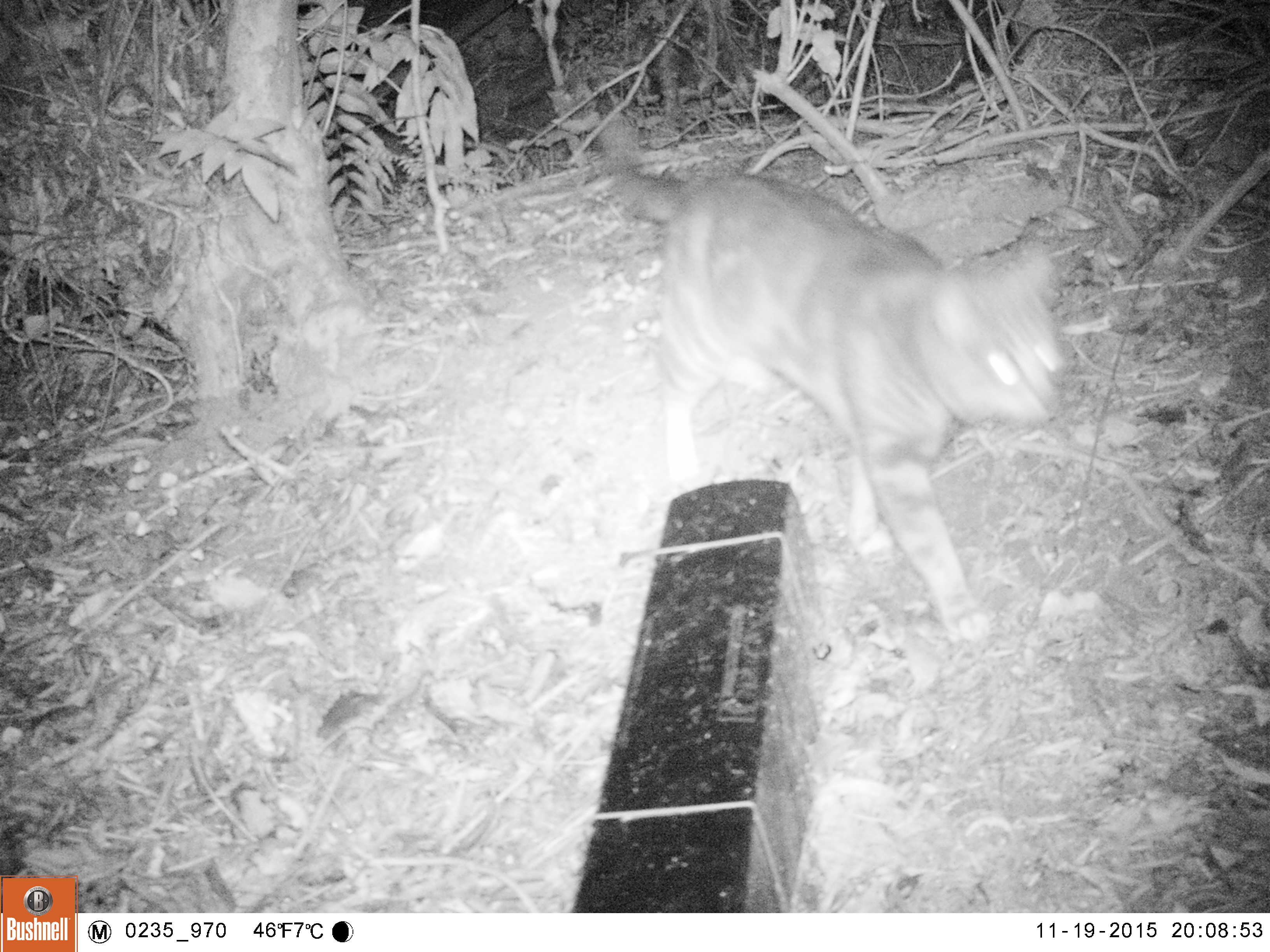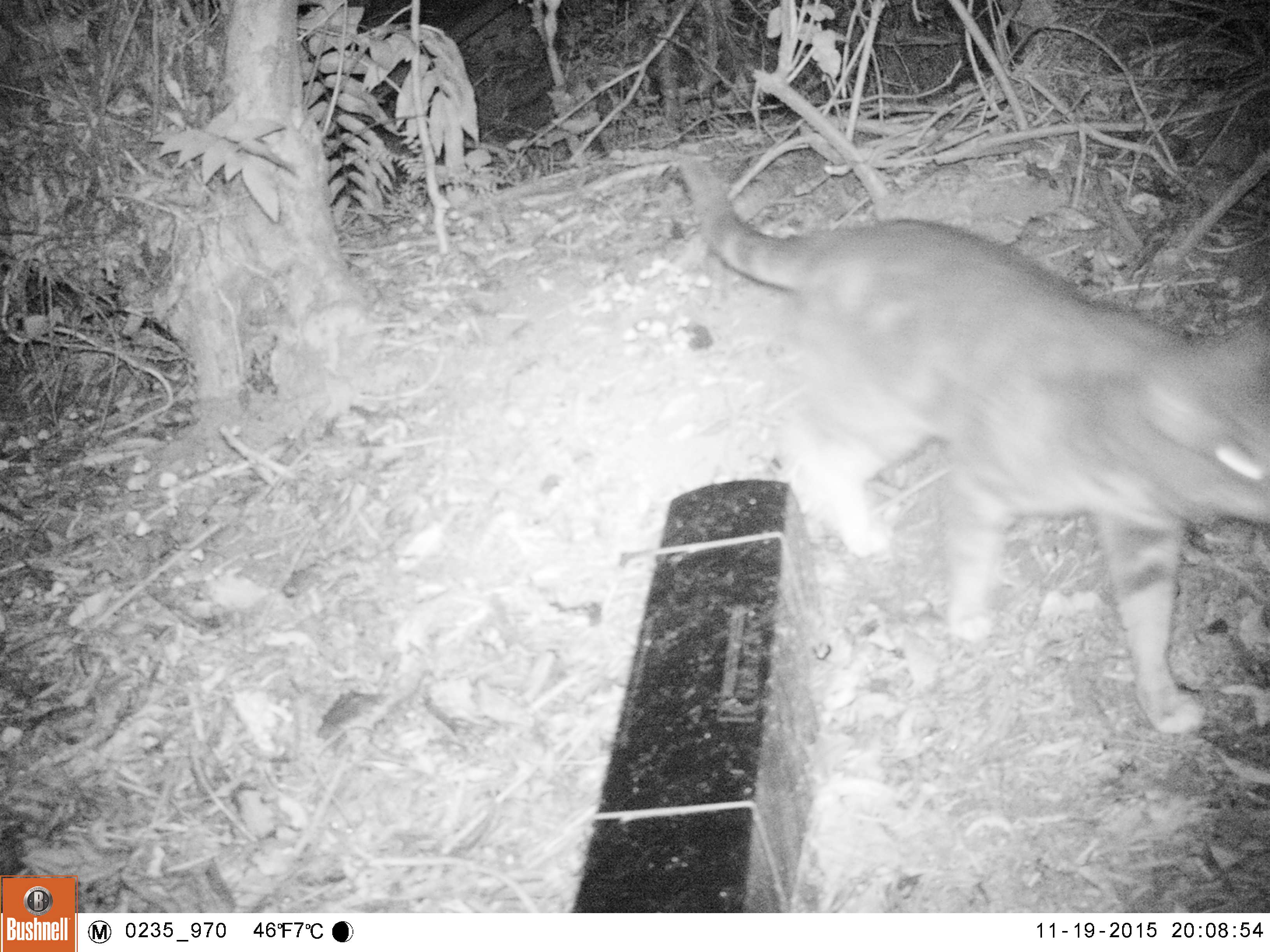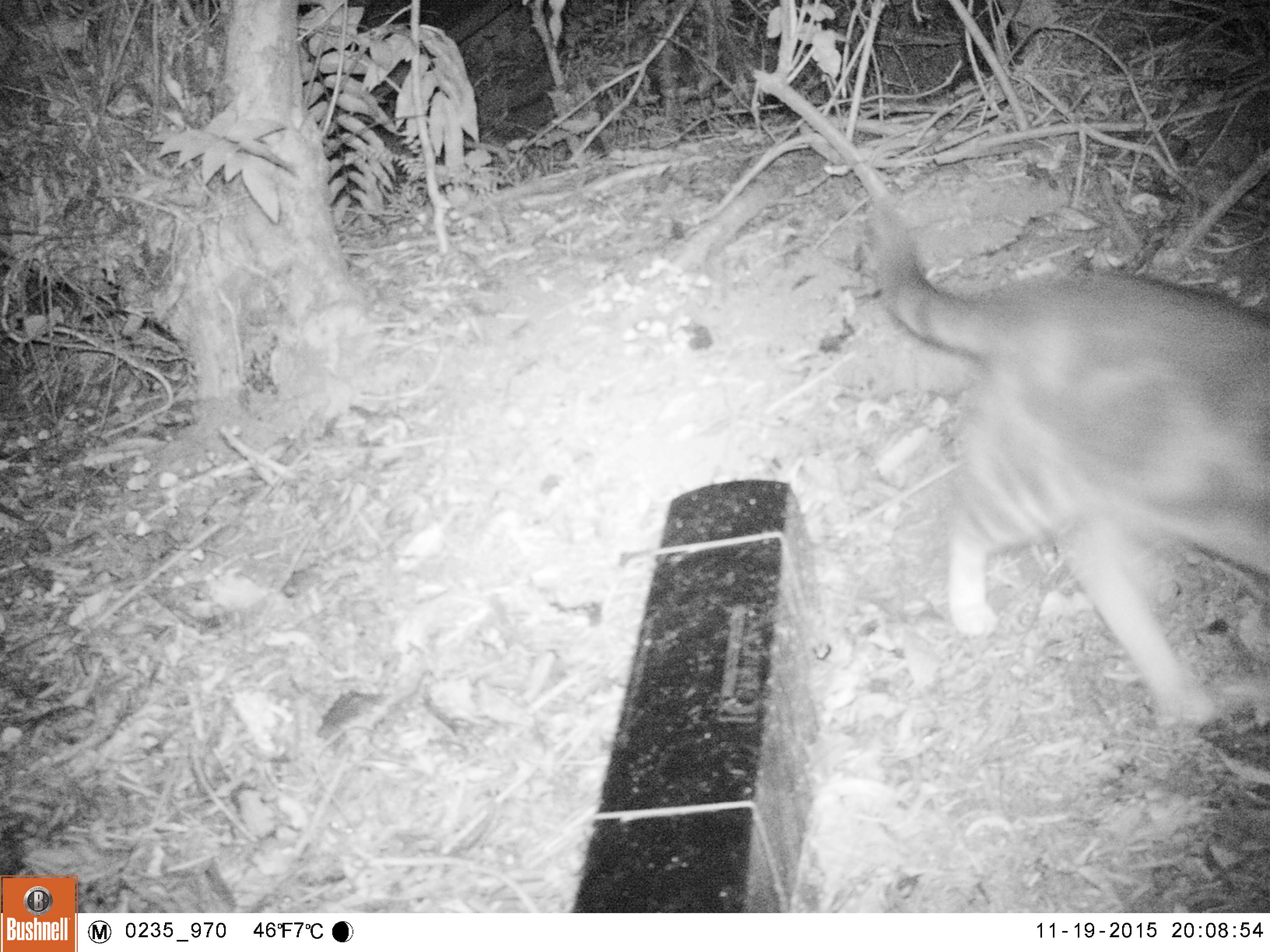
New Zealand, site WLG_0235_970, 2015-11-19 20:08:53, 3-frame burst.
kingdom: Animalia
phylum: Chordata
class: Mammalia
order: Carnivora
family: Felidae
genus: Felis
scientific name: Felis catus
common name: domestic cat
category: cat